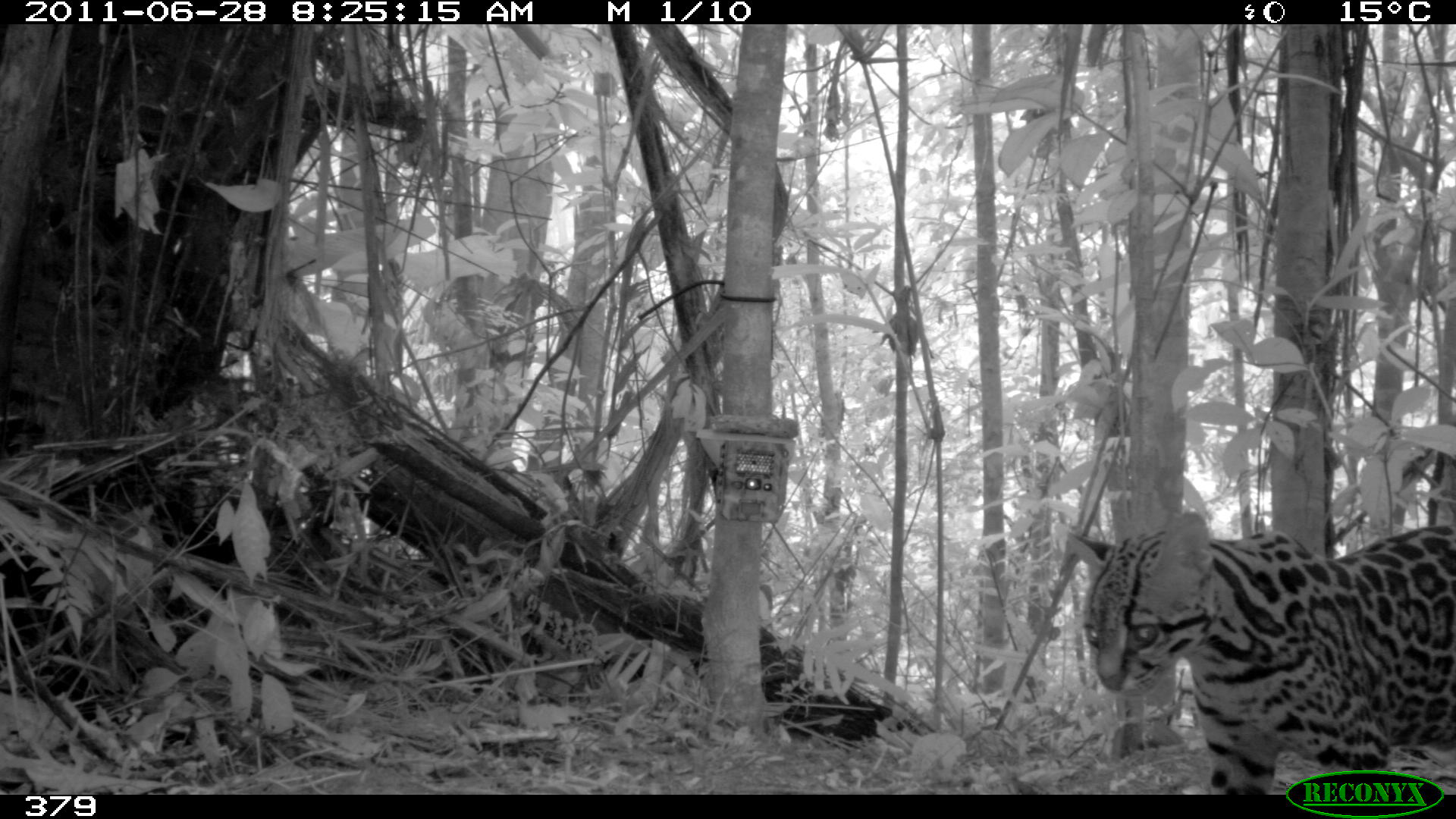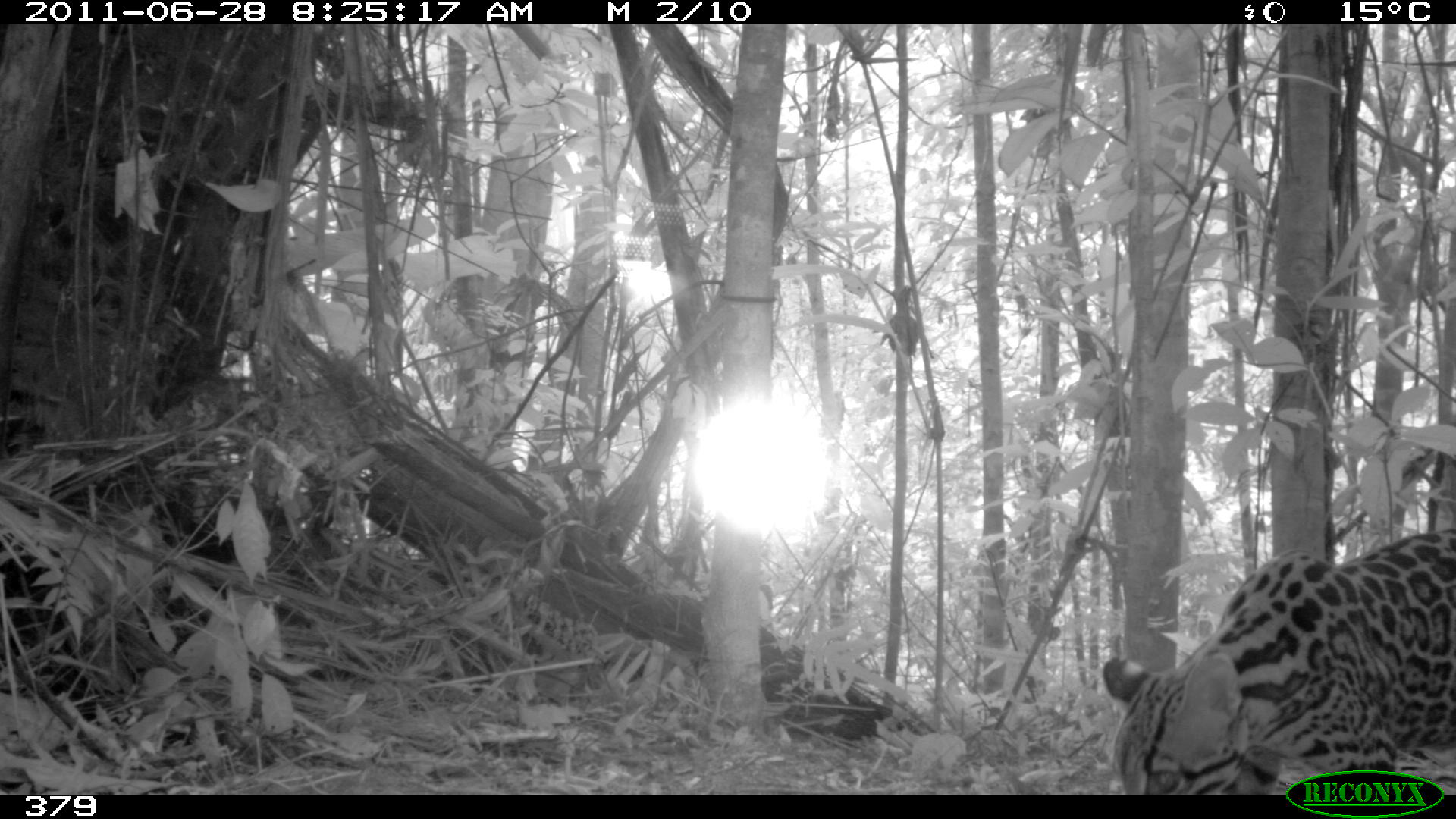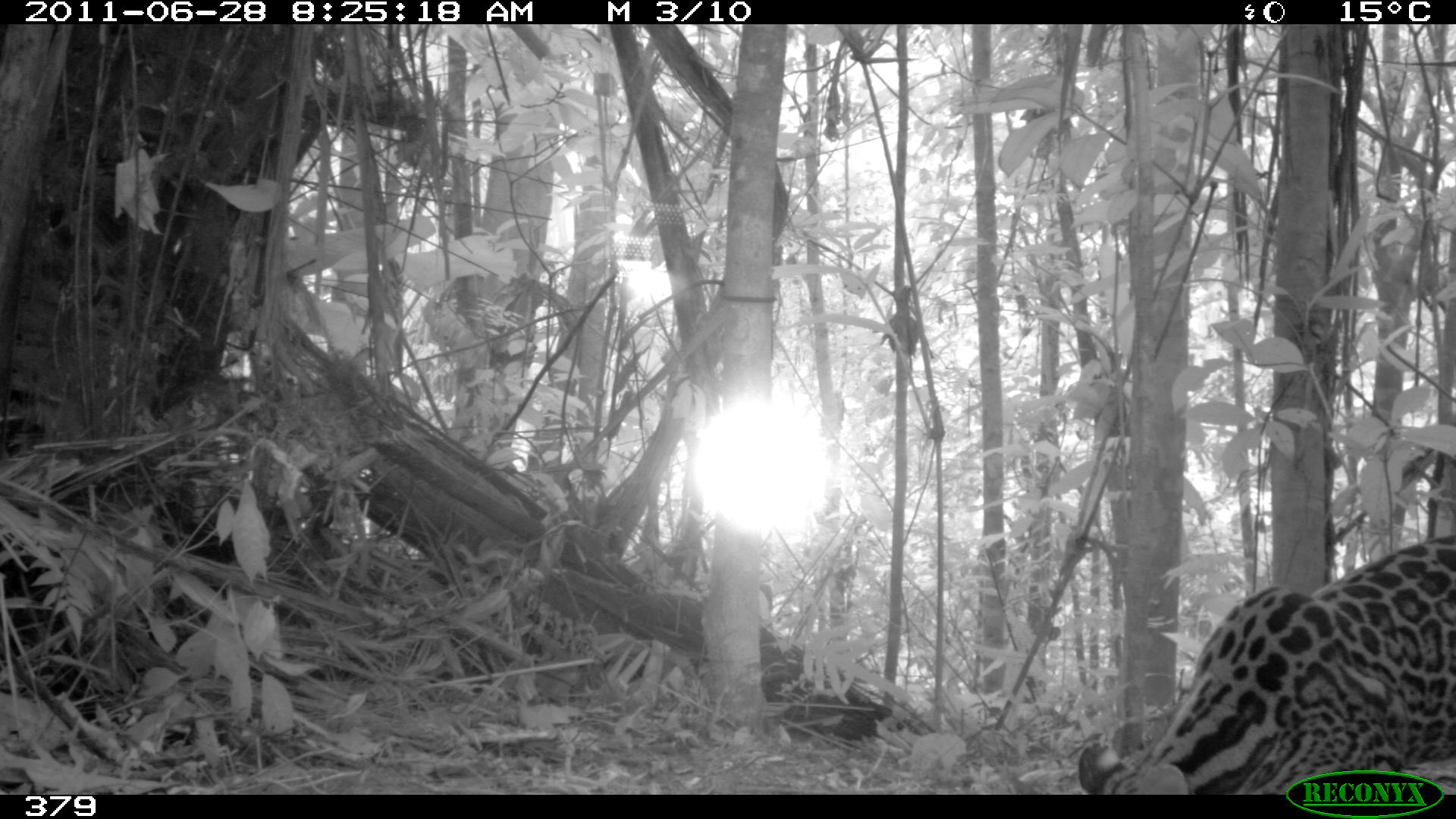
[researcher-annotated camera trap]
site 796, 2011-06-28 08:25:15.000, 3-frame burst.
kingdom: Animalia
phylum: Chordata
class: Mammalia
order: Carnivora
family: Felidae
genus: Leopardus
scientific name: Leopardus pardalis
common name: ocelot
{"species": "Leopardus pardalis (ocelot)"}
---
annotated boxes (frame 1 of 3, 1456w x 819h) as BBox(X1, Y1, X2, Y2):
leopardus pardalis: BBox(1064, 509, 1456, 792)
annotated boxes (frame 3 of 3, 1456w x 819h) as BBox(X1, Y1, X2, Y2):
leopardus pardalis: BBox(1077, 537, 1456, 794)